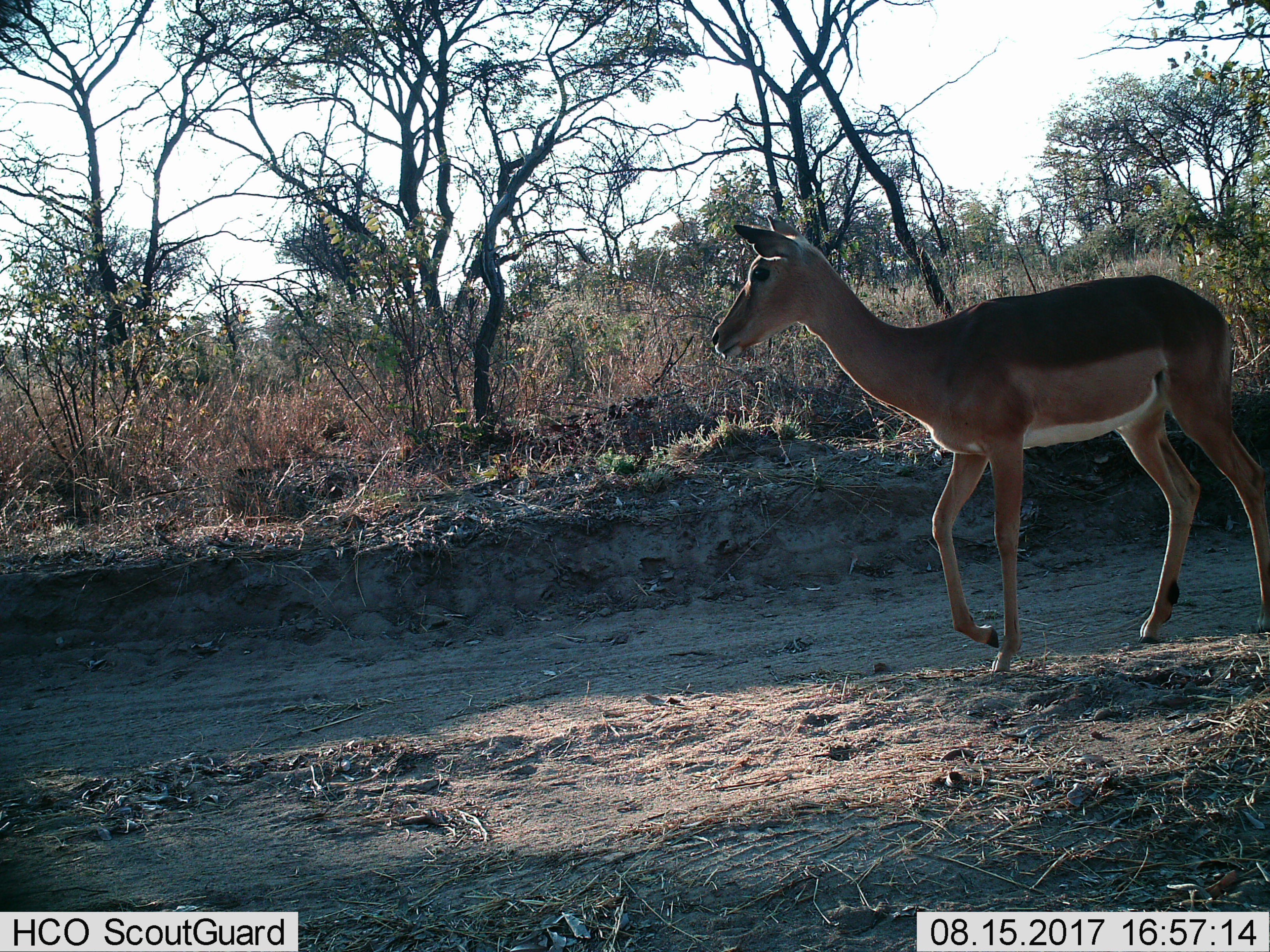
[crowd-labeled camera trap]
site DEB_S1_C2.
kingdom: Animalia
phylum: Chordata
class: Mammalia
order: Artiodactyla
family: Bovidae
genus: Aepyceros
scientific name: Aepyceros melampus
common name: impala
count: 1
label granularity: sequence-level